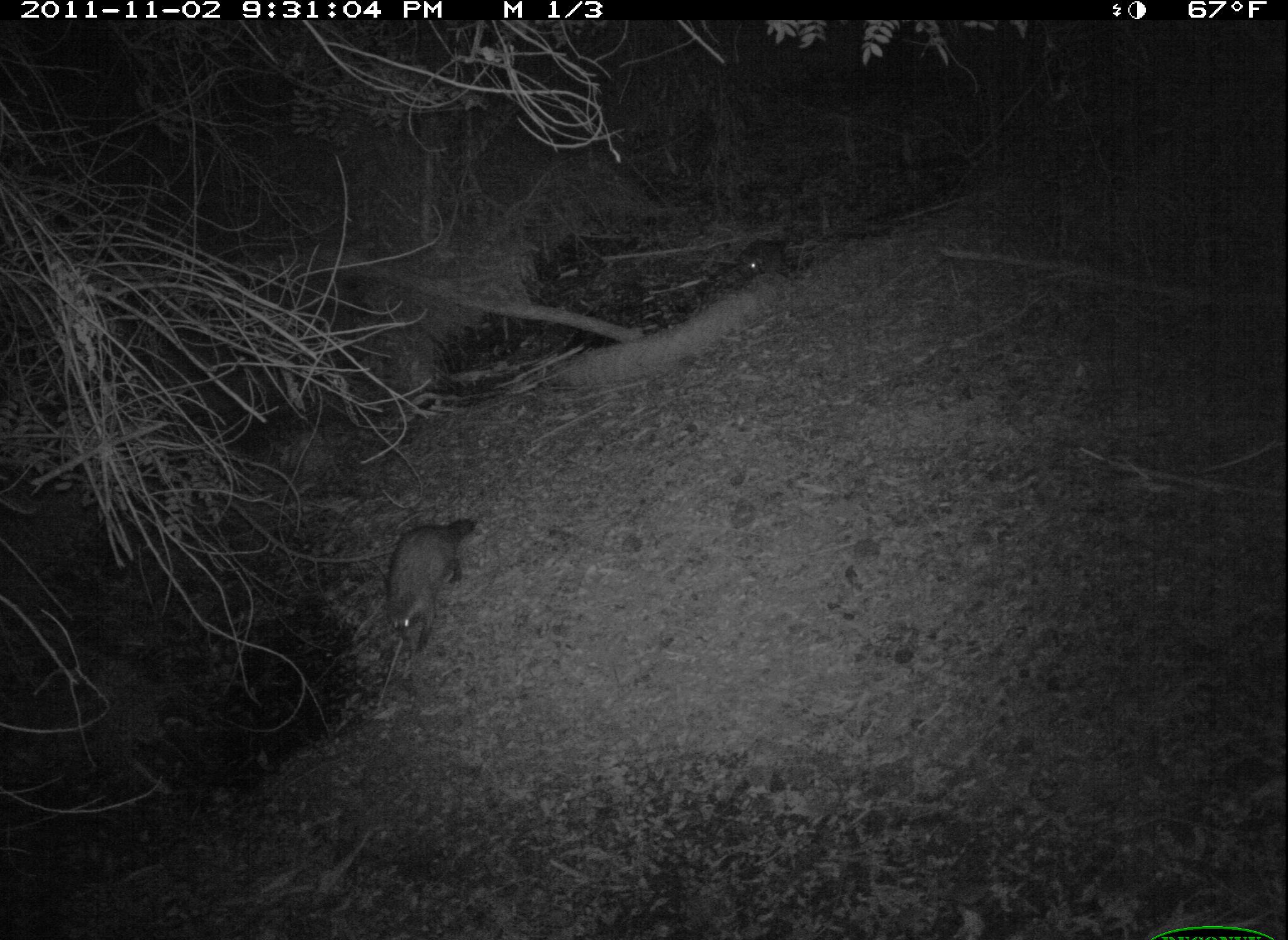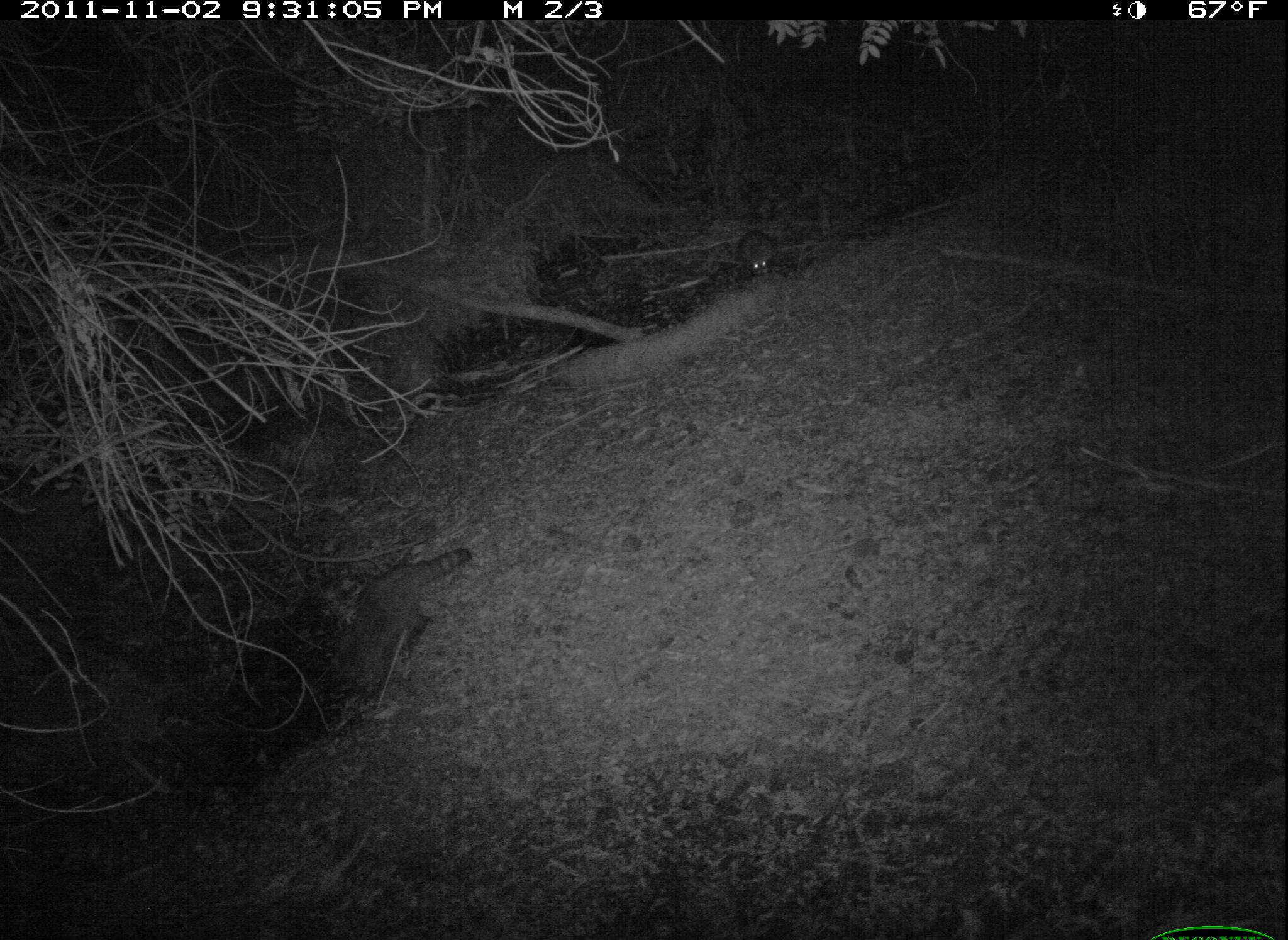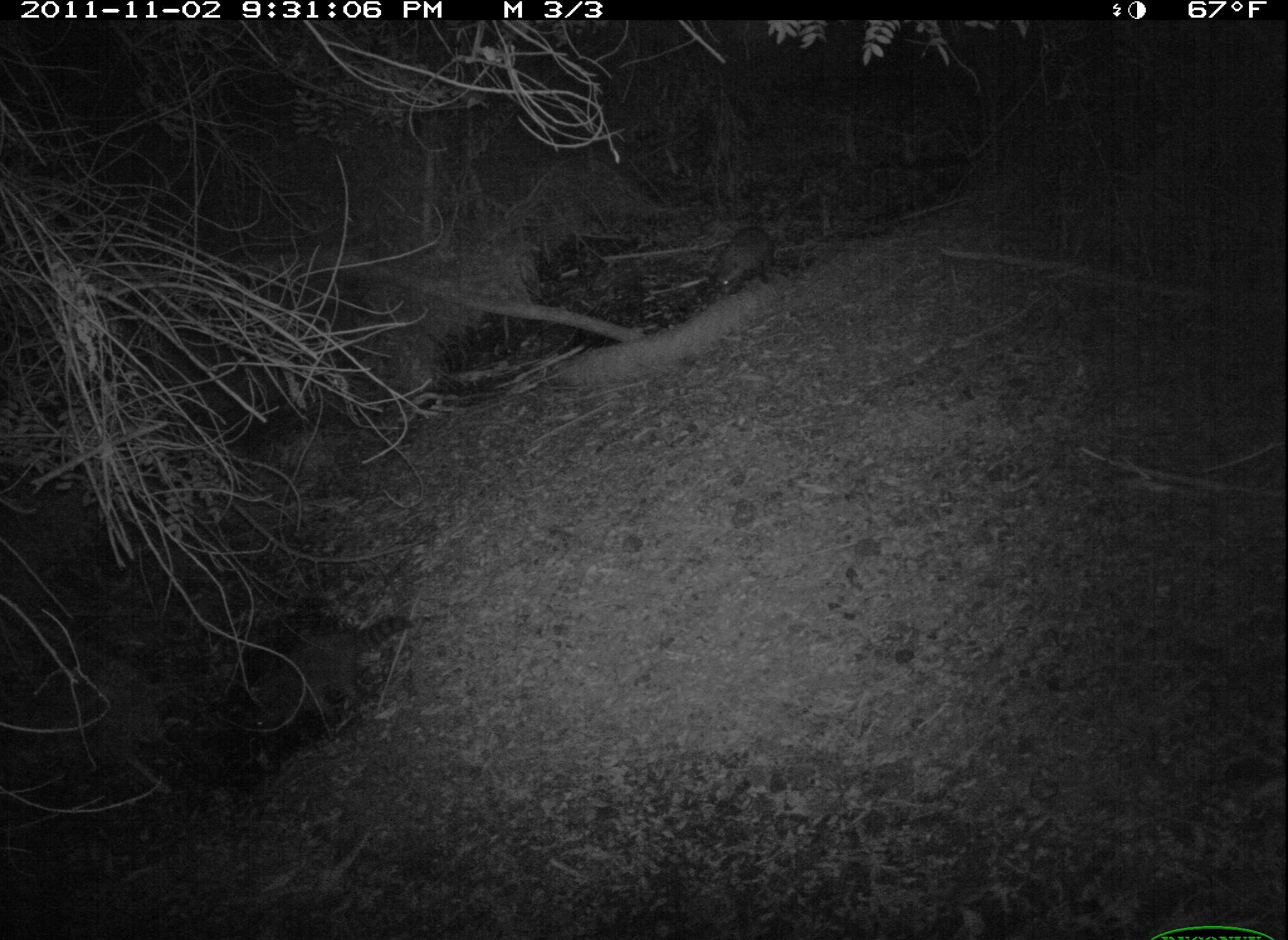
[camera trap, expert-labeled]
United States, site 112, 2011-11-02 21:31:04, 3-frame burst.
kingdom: Animalia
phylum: Chordata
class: Mammalia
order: Carnivora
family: Procyonidae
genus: Procyon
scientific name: Procyon lotor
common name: raccoon